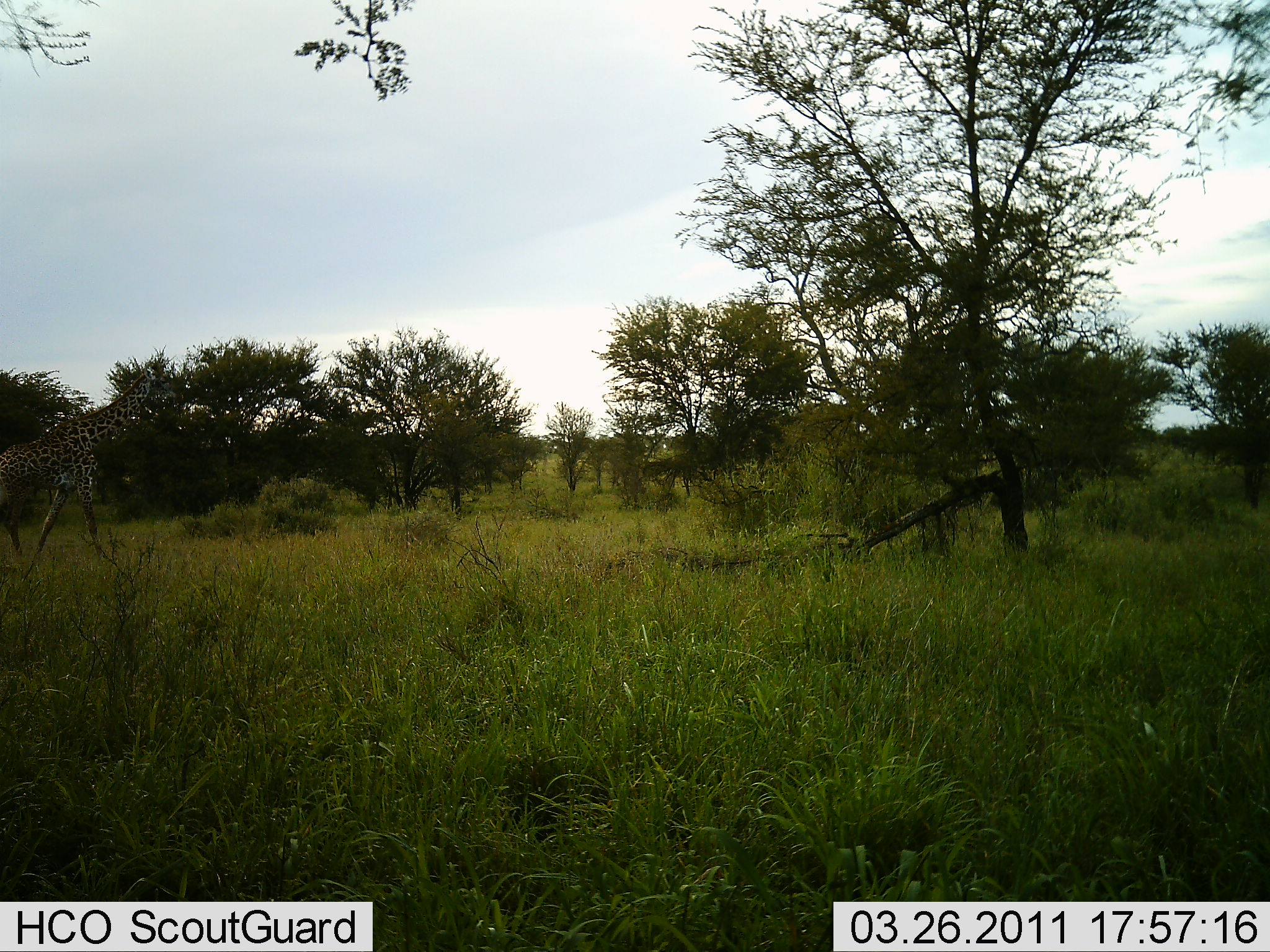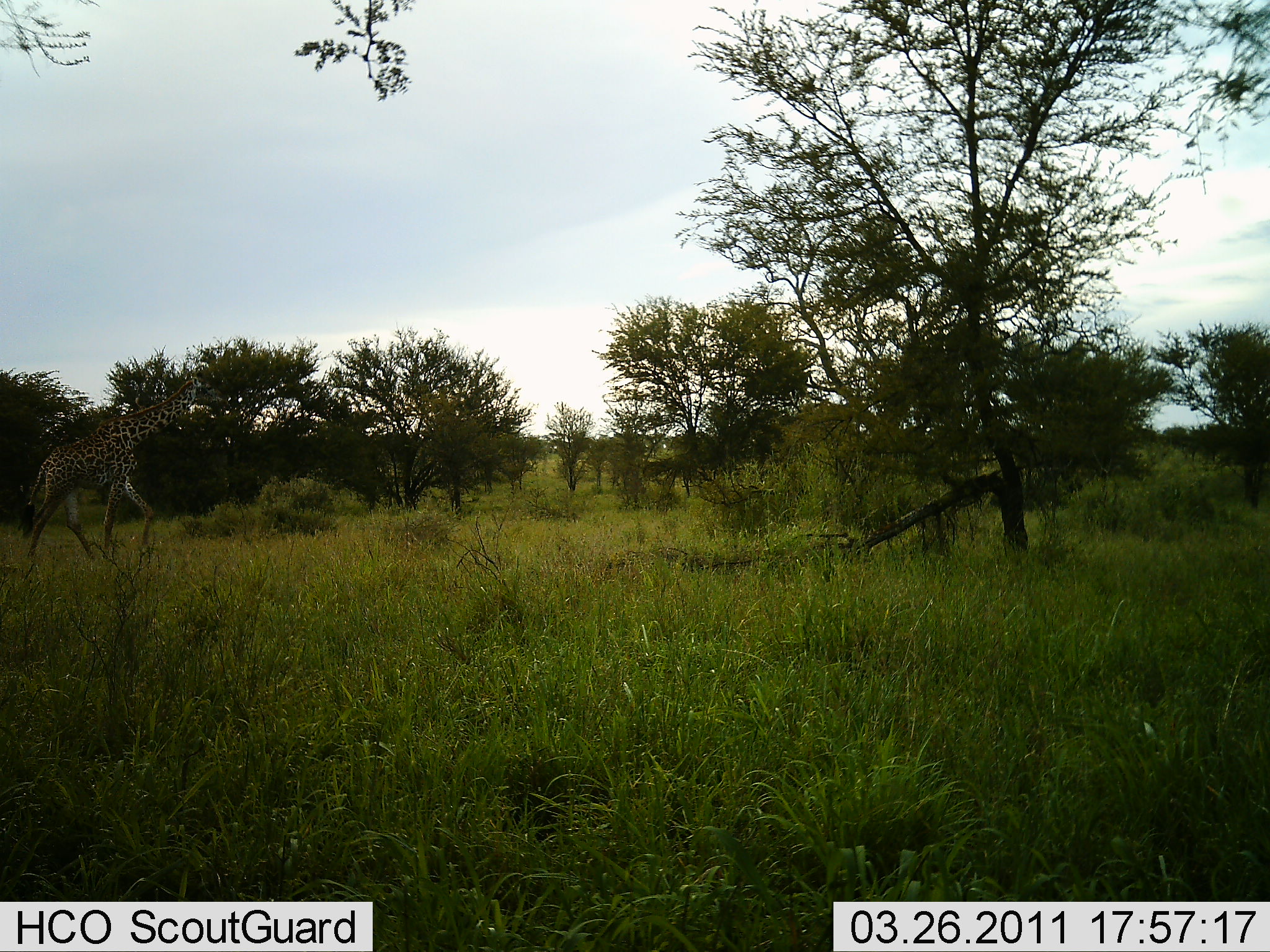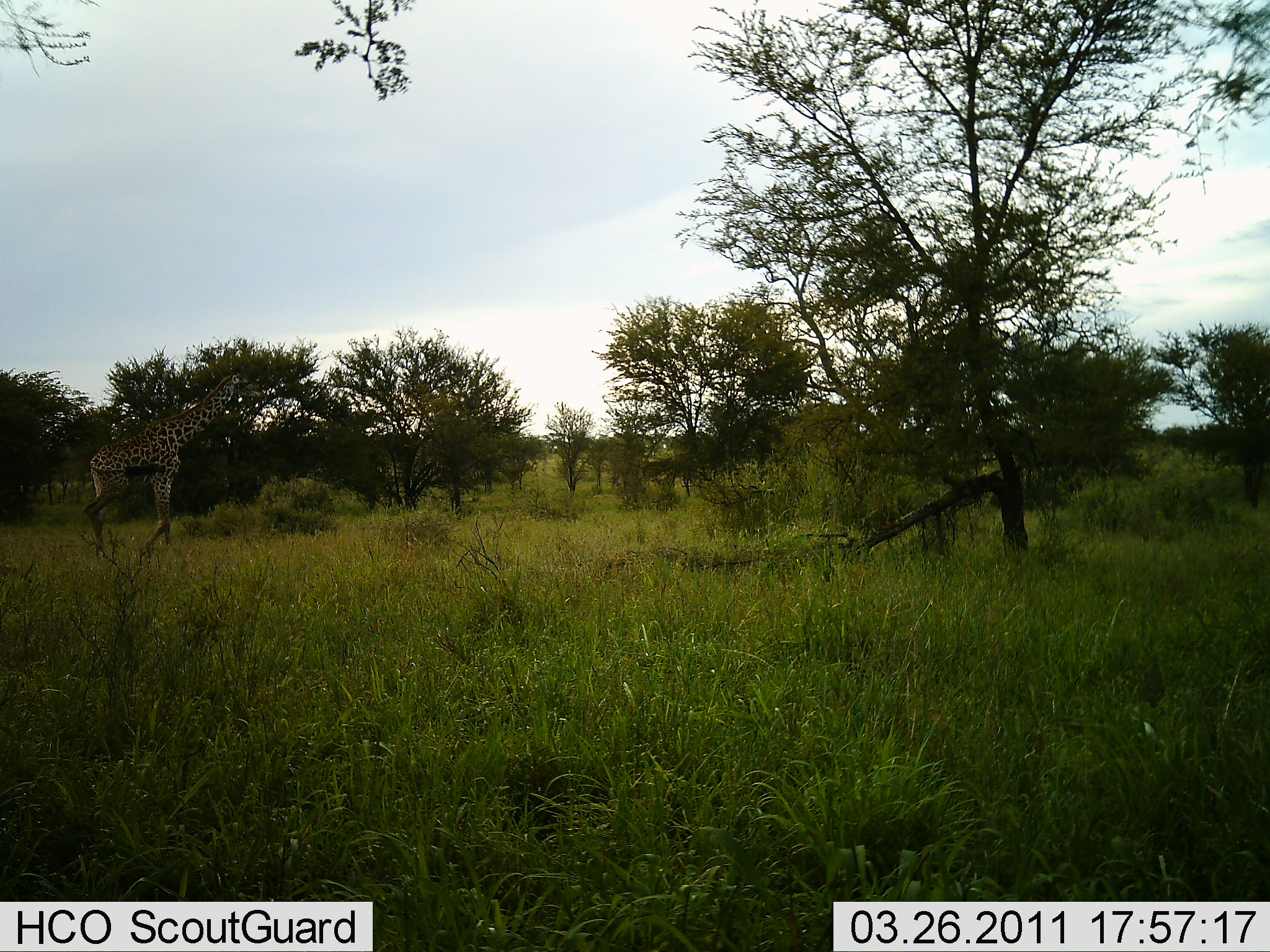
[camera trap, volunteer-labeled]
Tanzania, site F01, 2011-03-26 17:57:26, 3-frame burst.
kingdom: Animalia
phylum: Chordata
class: Mammalia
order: Artiodactyla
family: Giraffidae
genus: Giraffa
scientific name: Giraffa camelopardalis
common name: giraffe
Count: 1.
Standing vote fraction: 10%.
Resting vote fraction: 0%.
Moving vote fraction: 100%.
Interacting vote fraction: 0%.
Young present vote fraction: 0%.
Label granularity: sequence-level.